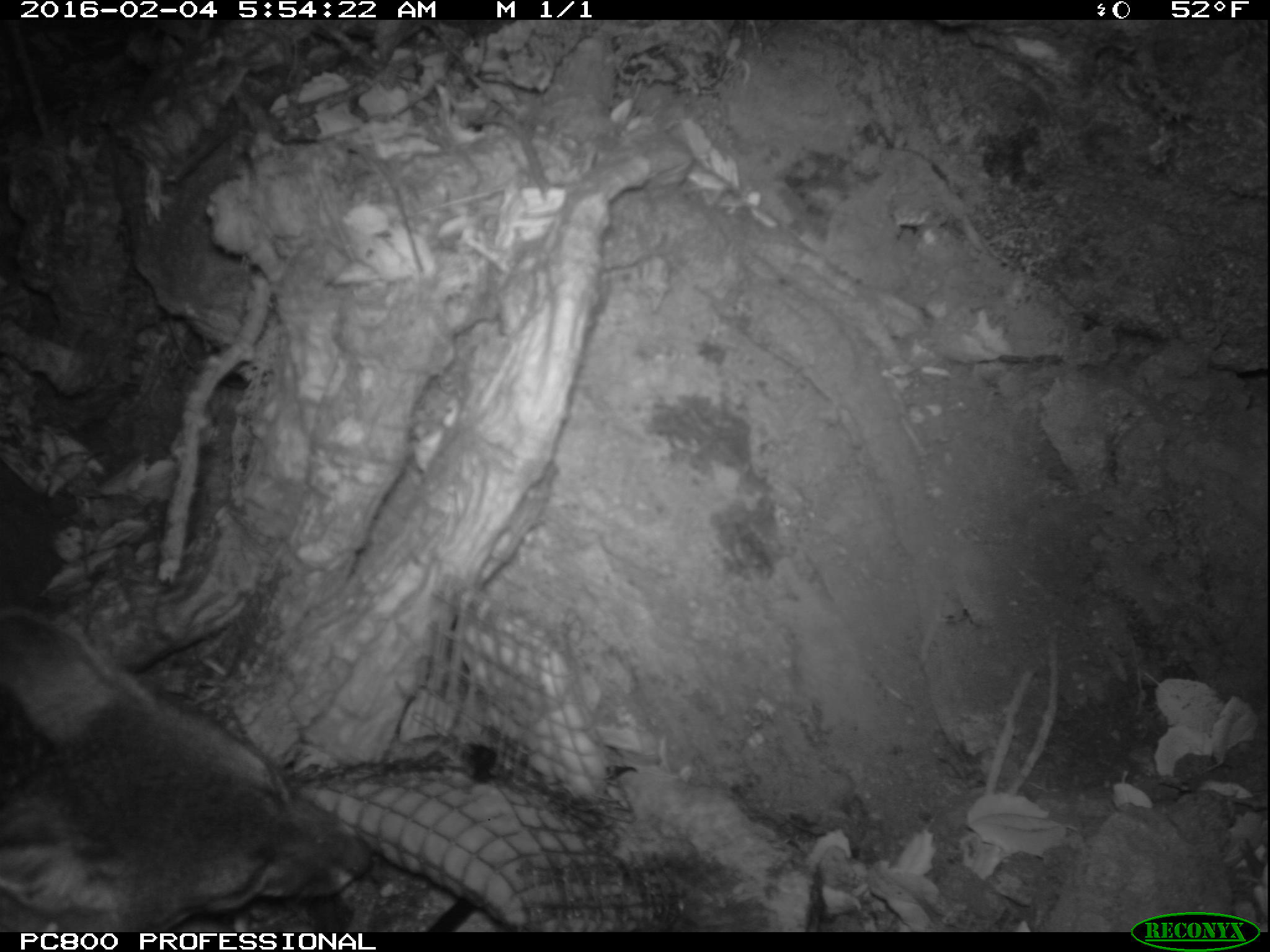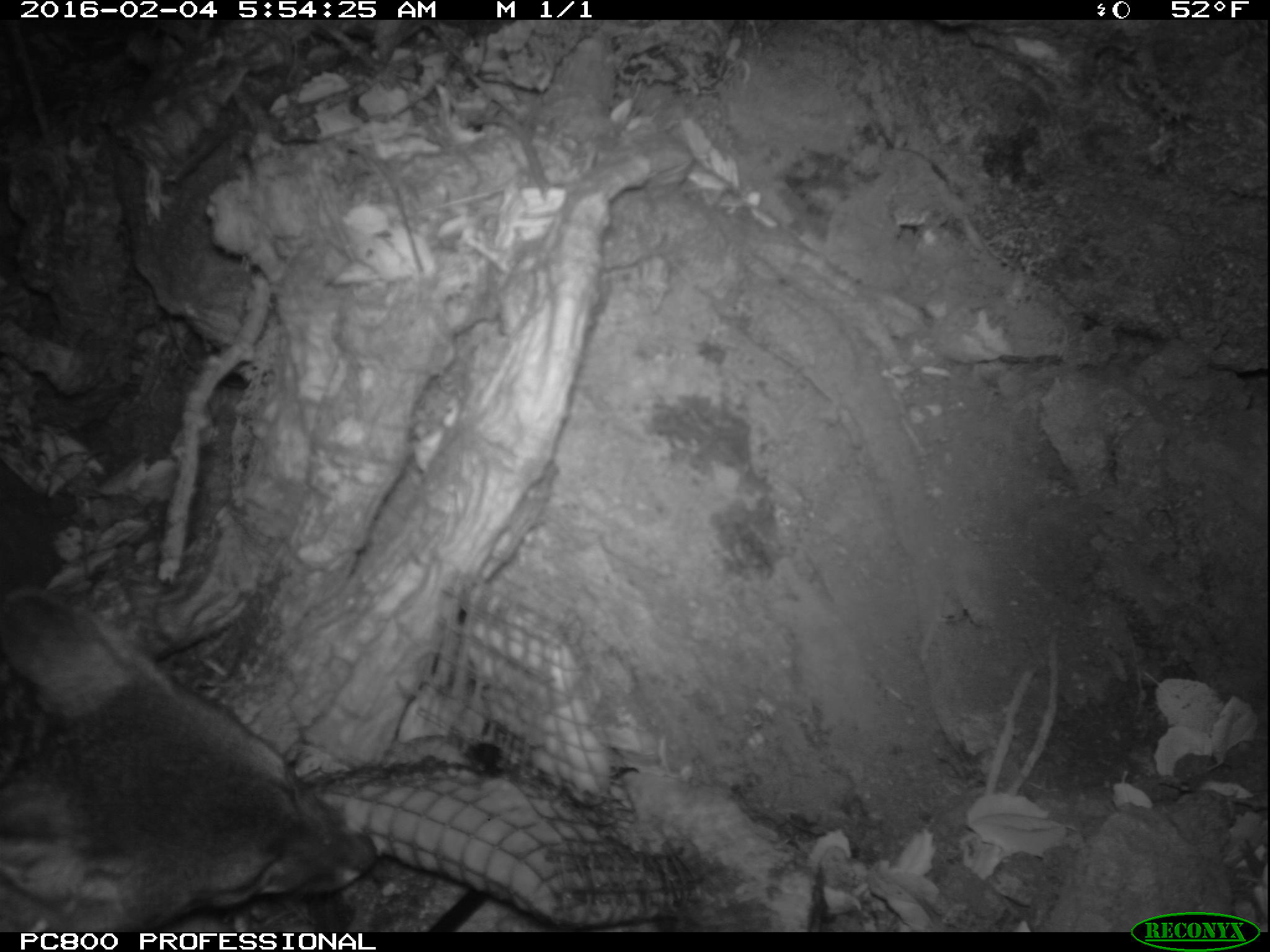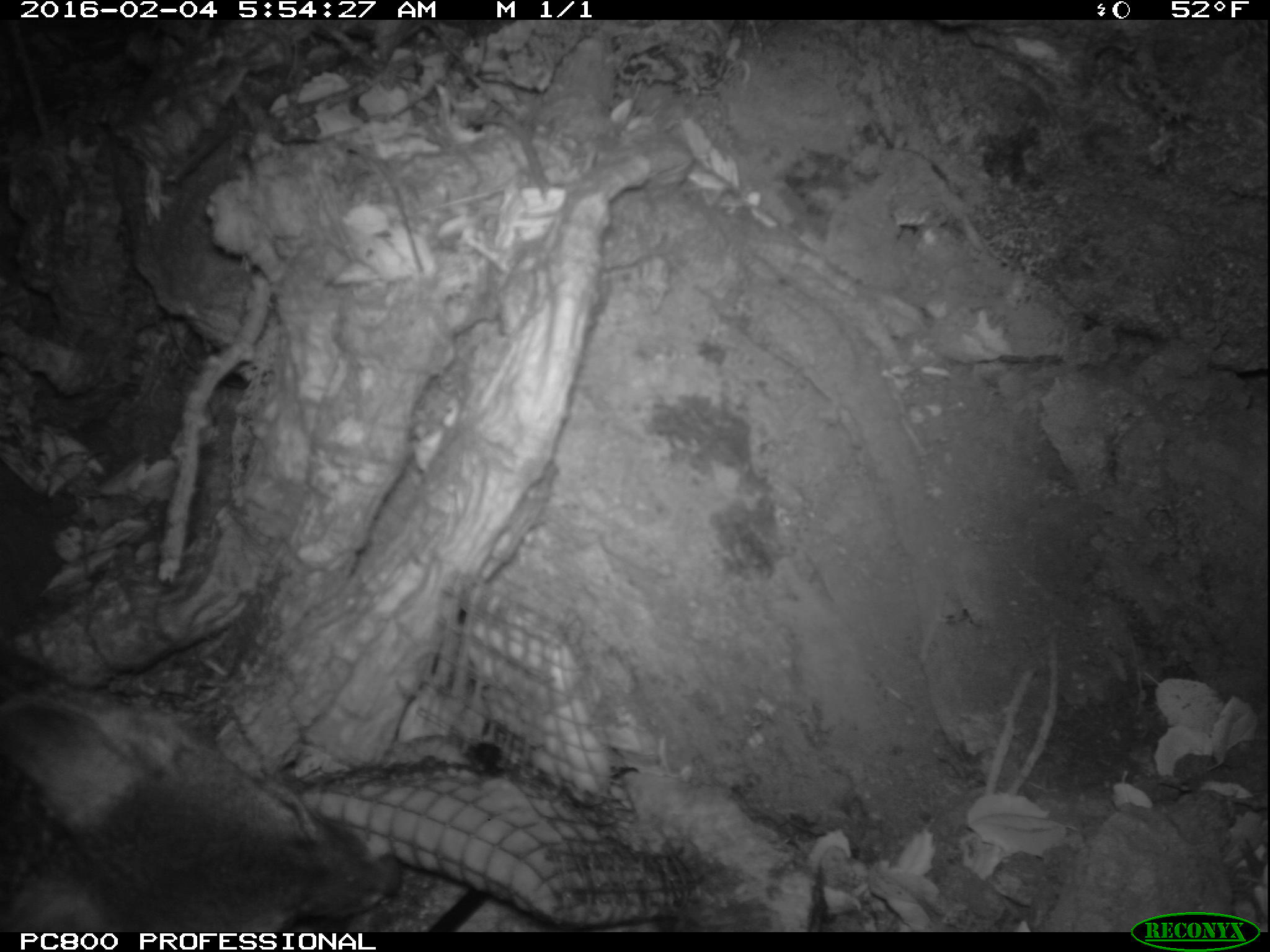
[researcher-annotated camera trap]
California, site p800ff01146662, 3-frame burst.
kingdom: Animalia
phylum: Chordata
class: Mammalia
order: Carnivora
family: Canidae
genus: Urocyon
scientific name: Urocyon littoralis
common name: island fox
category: fox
Fox (island fox) (Urocyon littoralis).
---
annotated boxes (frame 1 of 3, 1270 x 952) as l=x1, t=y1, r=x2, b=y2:
fox: l=0, t=607, r=372, b=930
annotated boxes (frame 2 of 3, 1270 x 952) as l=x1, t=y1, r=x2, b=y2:
fox: l=0, t=584, r=377, b=932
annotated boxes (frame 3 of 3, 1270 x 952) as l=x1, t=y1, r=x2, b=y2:
fox: l=0, t=679, r=402, b=932